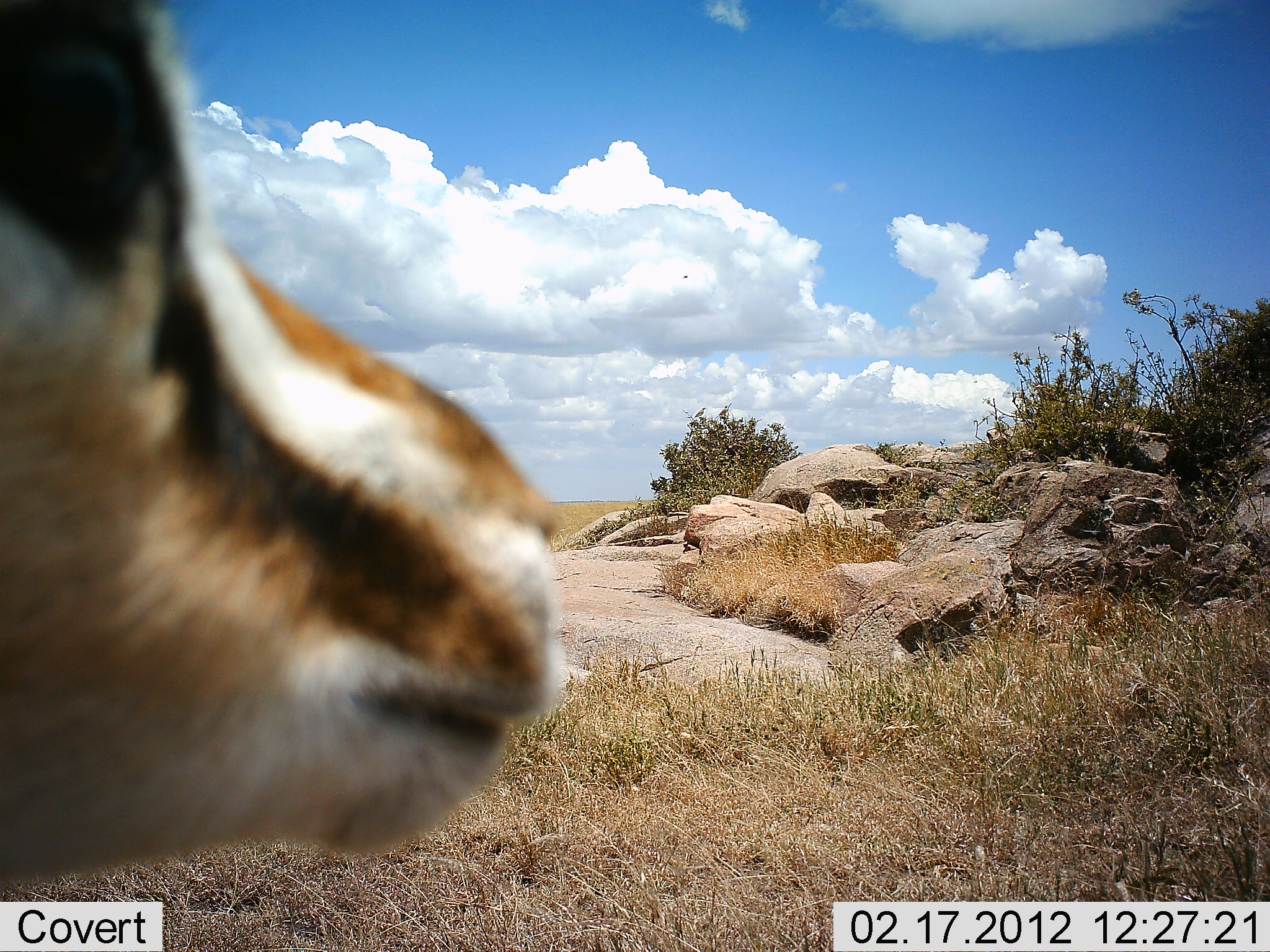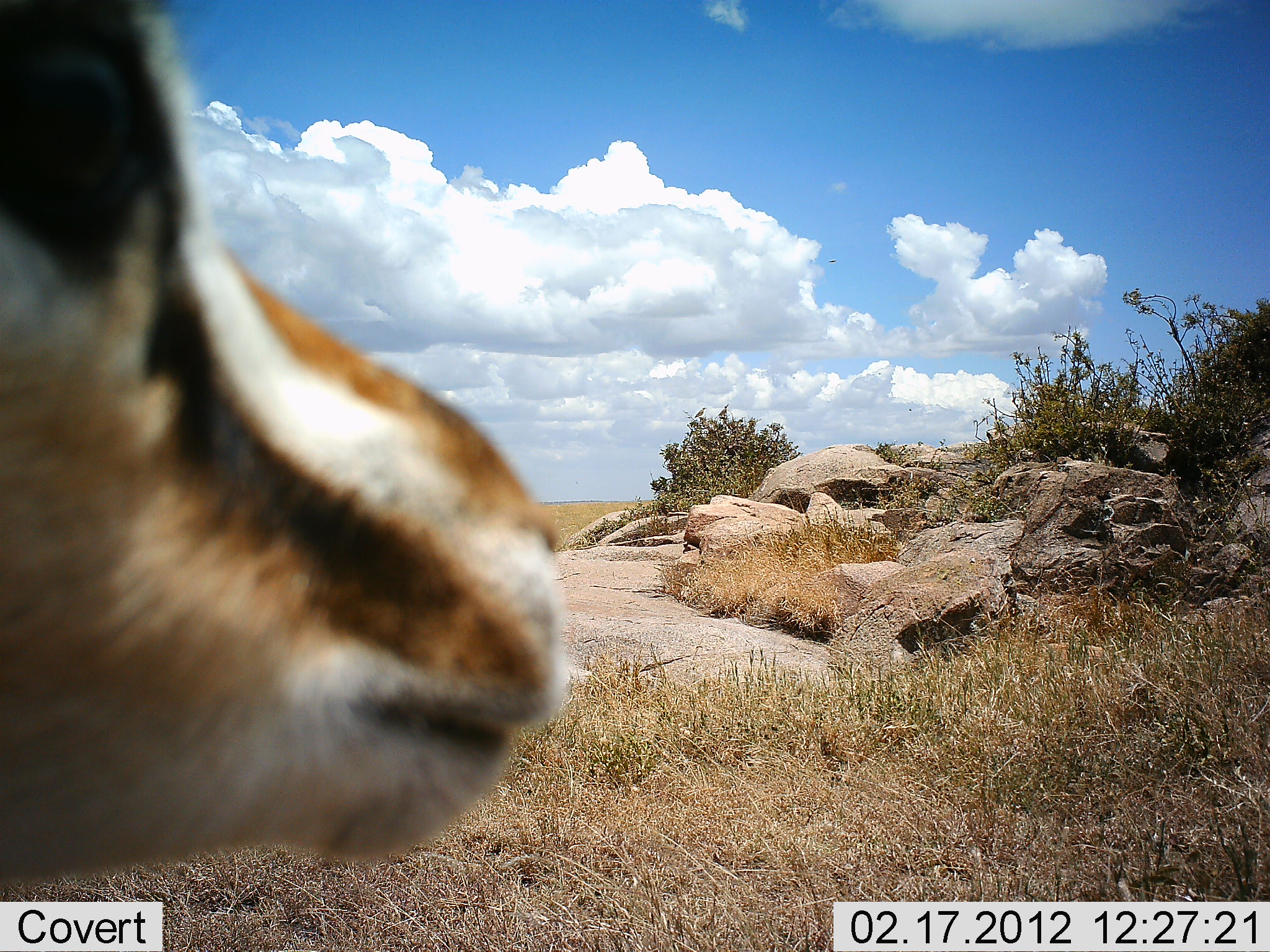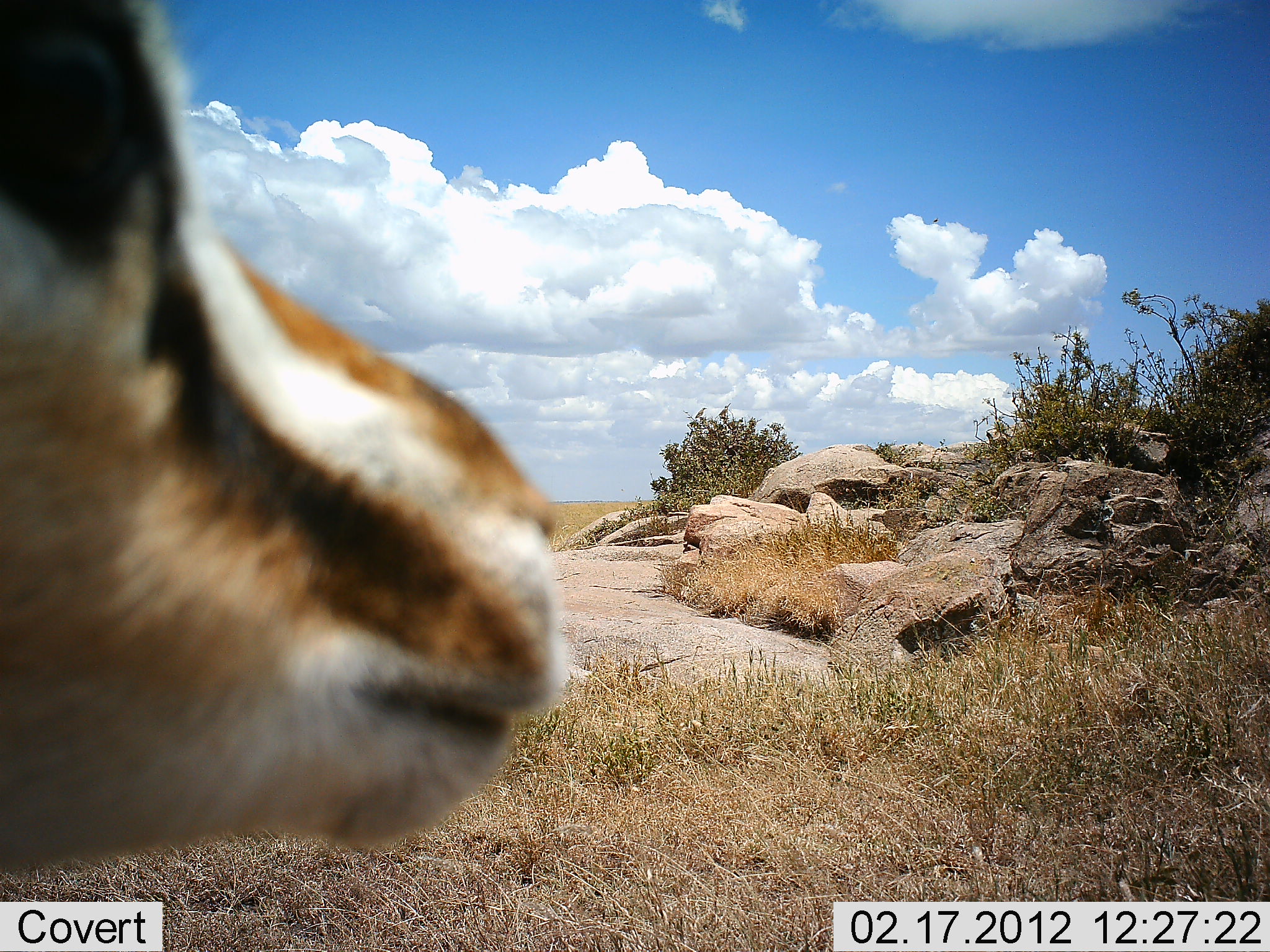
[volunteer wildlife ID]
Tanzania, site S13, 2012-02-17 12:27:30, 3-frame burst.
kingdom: Animalia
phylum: Chordata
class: Mammalia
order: Artiodactyla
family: Bovidae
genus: Eudorcas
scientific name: Eudorcas thomsonii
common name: thomson's gazelle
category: gazellethomsons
Gazellethomsons (thomson's gazelle) (Eudorcas thomsonii), count 1. Behavior (volunteer vote fractions): standing 100%, resting 0%, moving 0%, interacting 0%. Young present (vote fraction): 0%. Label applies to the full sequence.